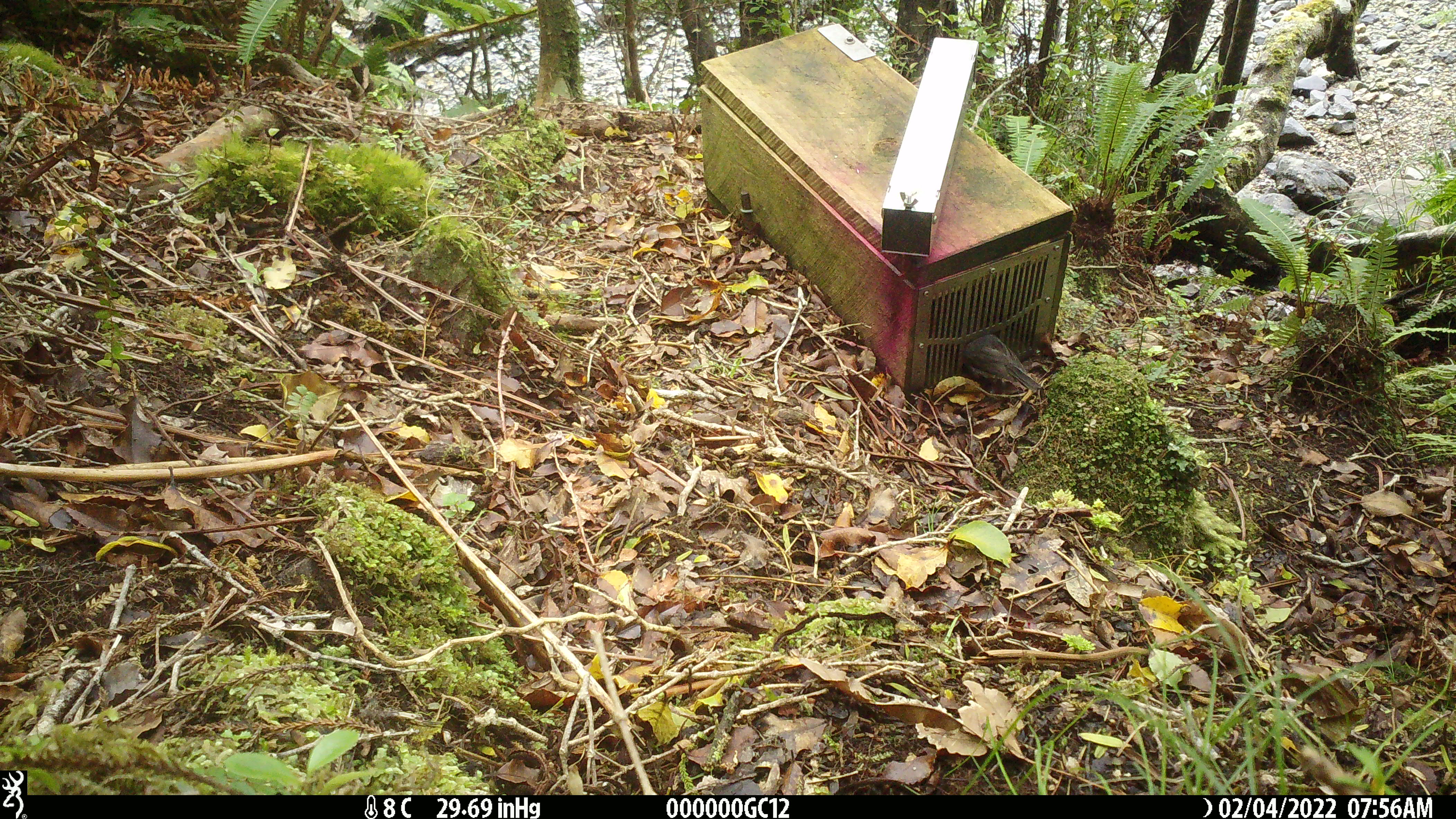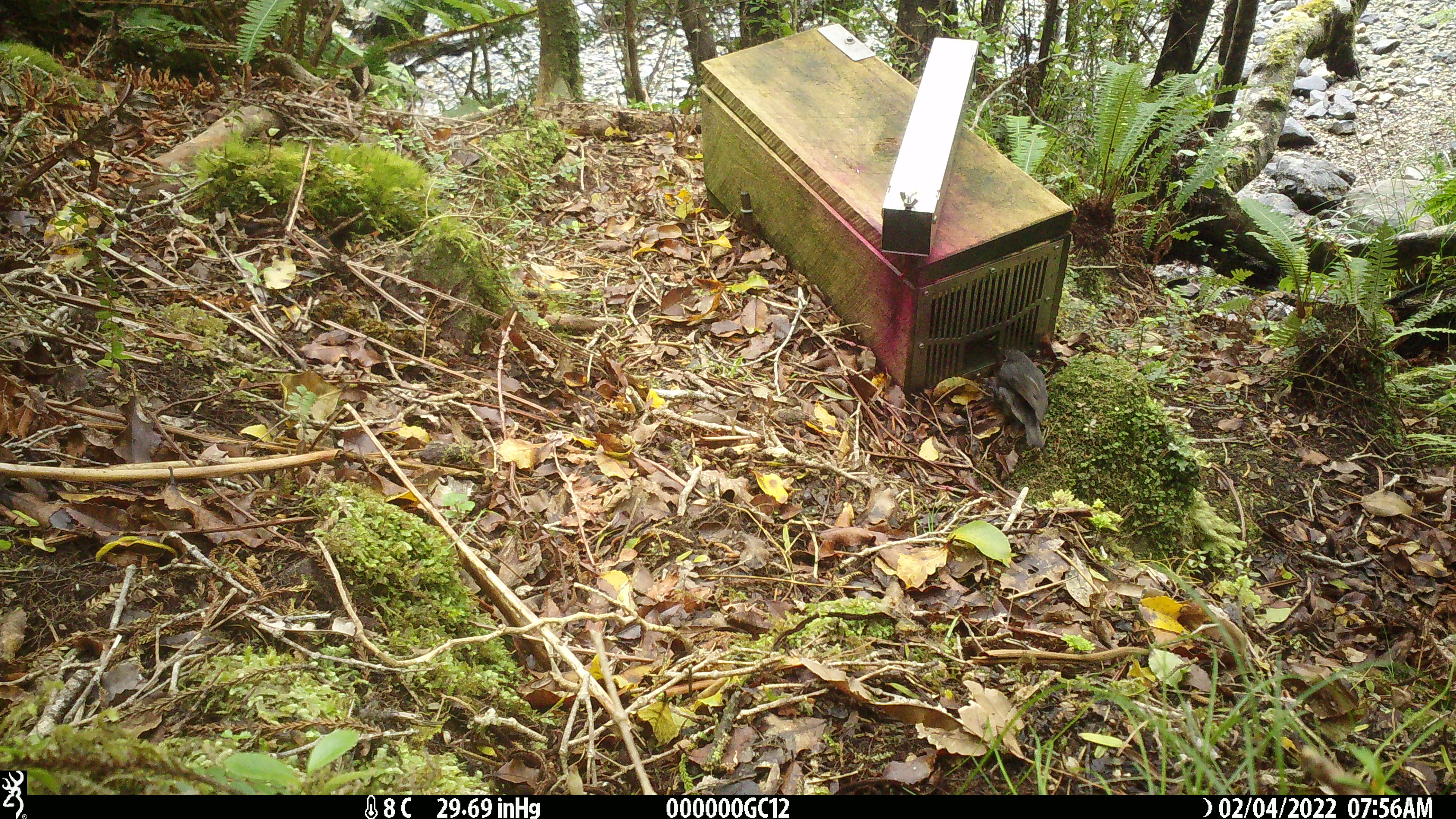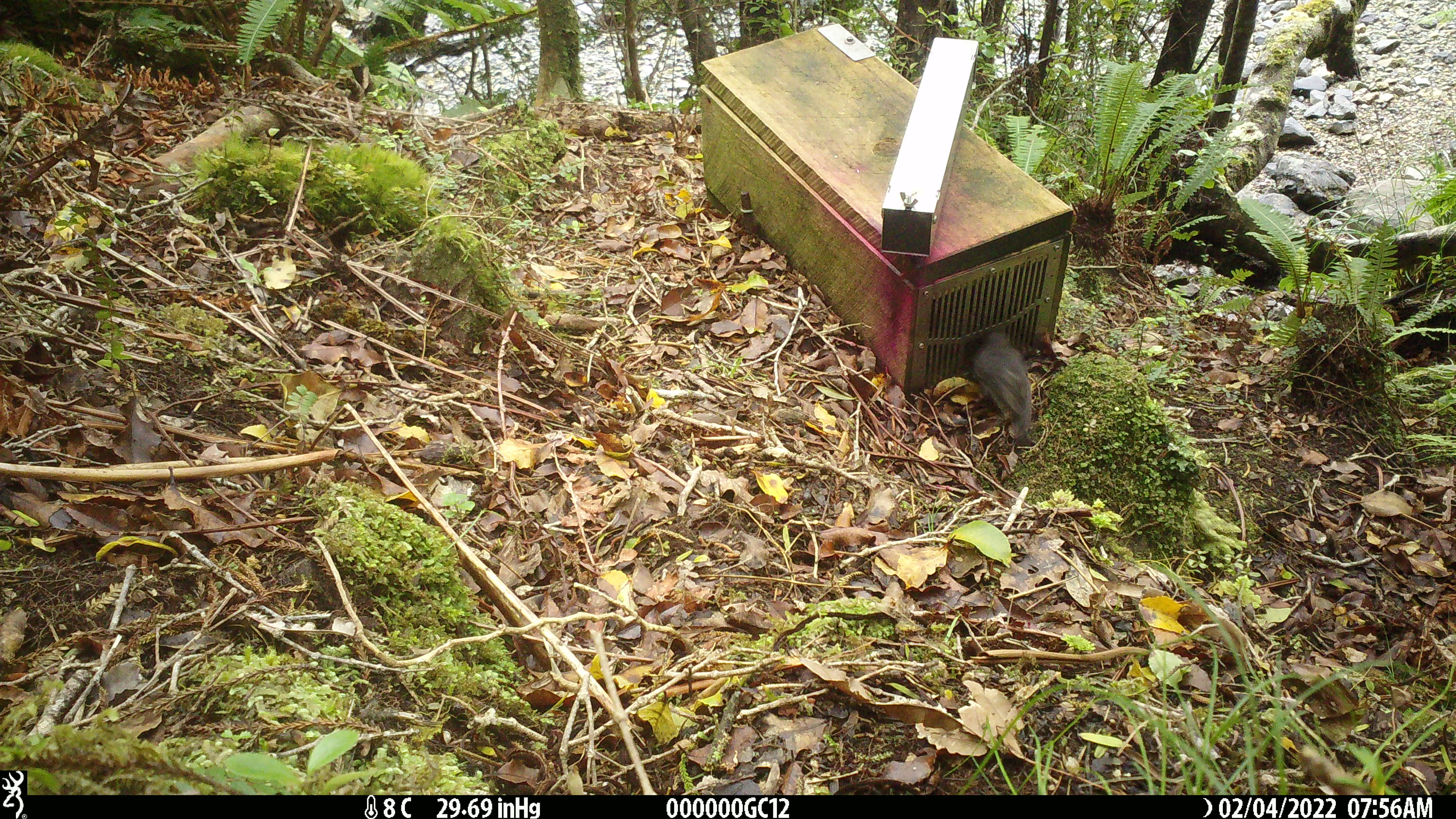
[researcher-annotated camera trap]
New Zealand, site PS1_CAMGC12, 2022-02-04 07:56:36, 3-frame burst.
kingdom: Animalia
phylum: Chordata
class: Aves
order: Passeriformes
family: Petroicidae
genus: Petroica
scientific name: Petroica australis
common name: new zealand robin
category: robin